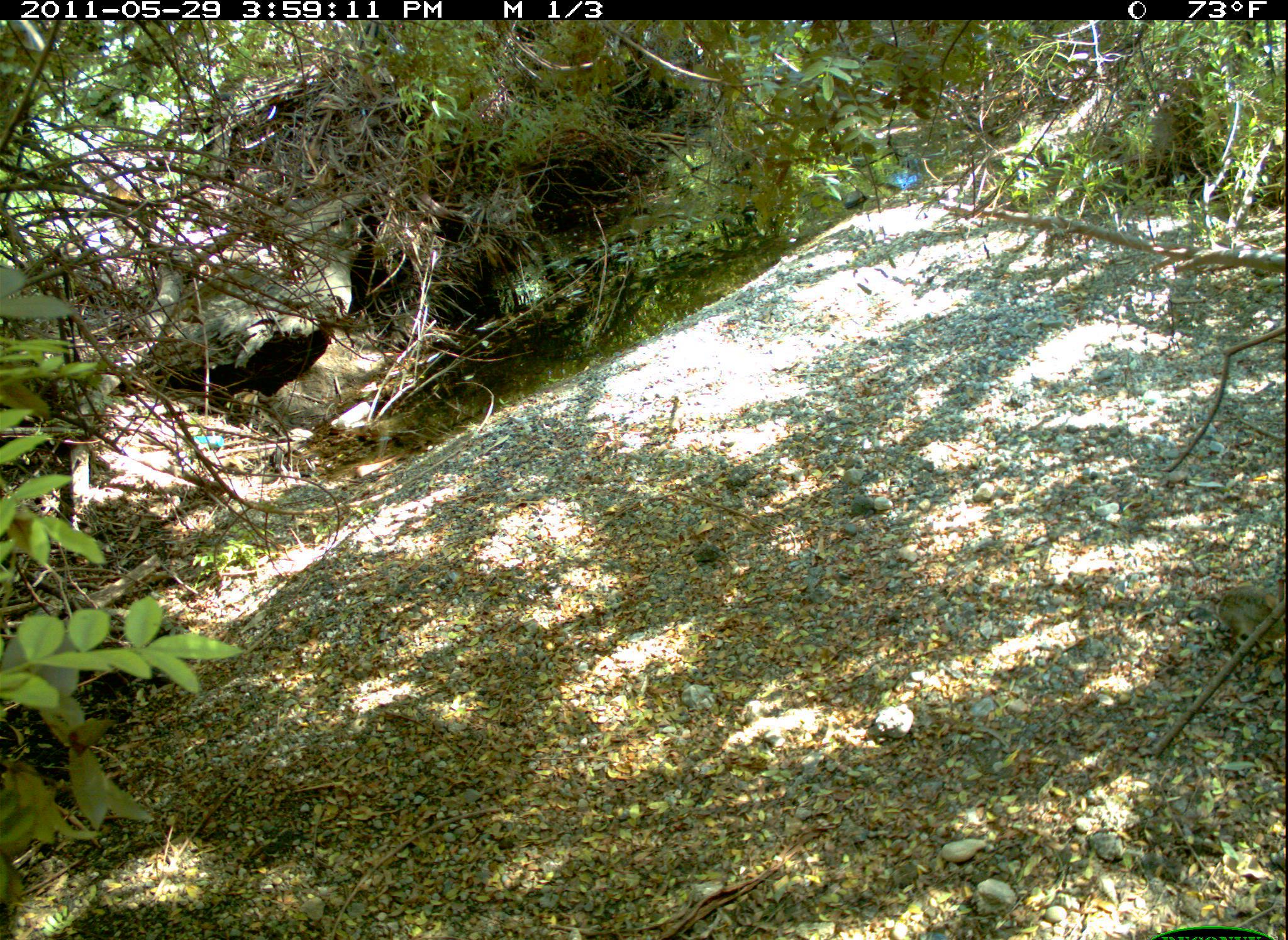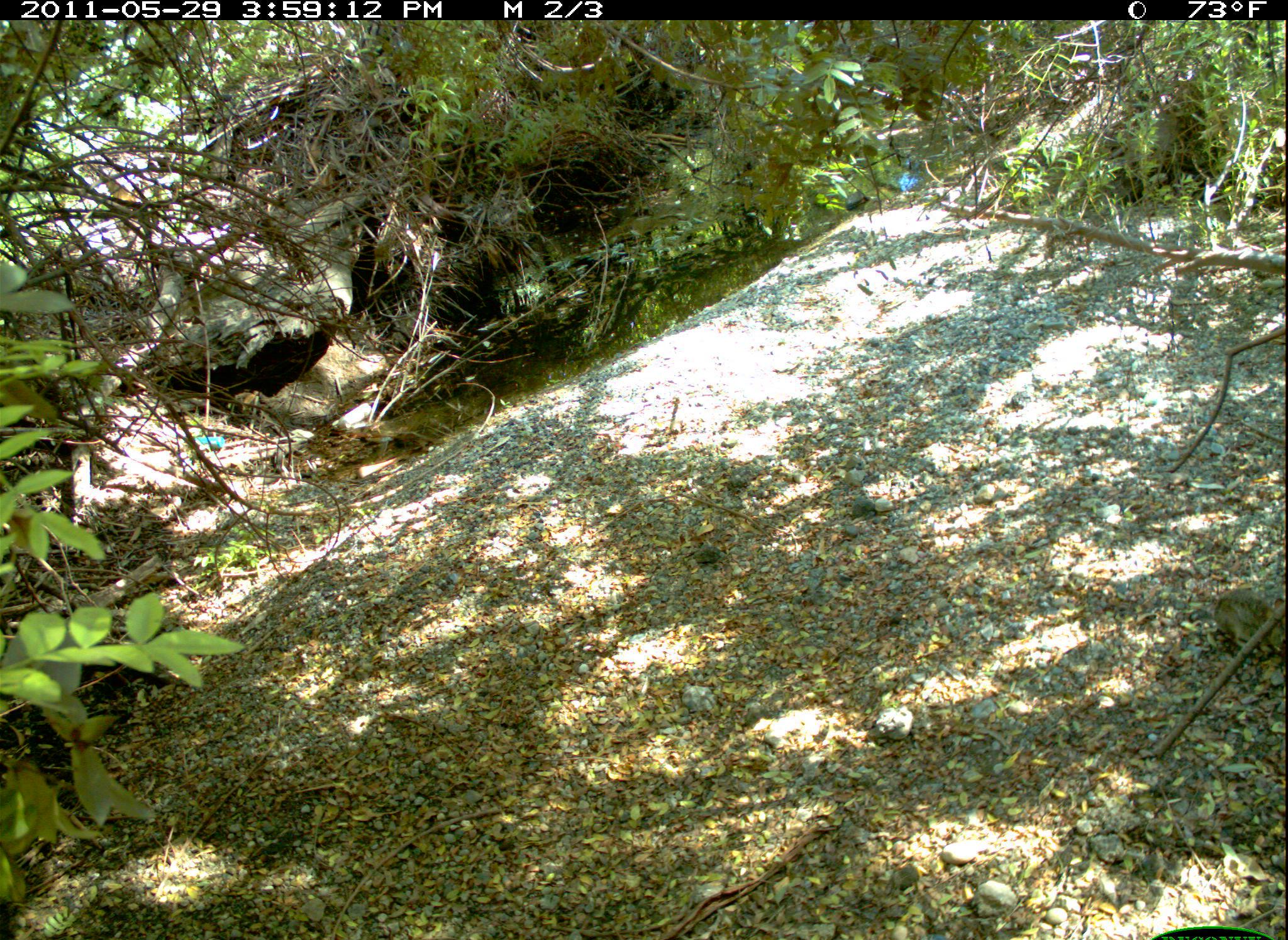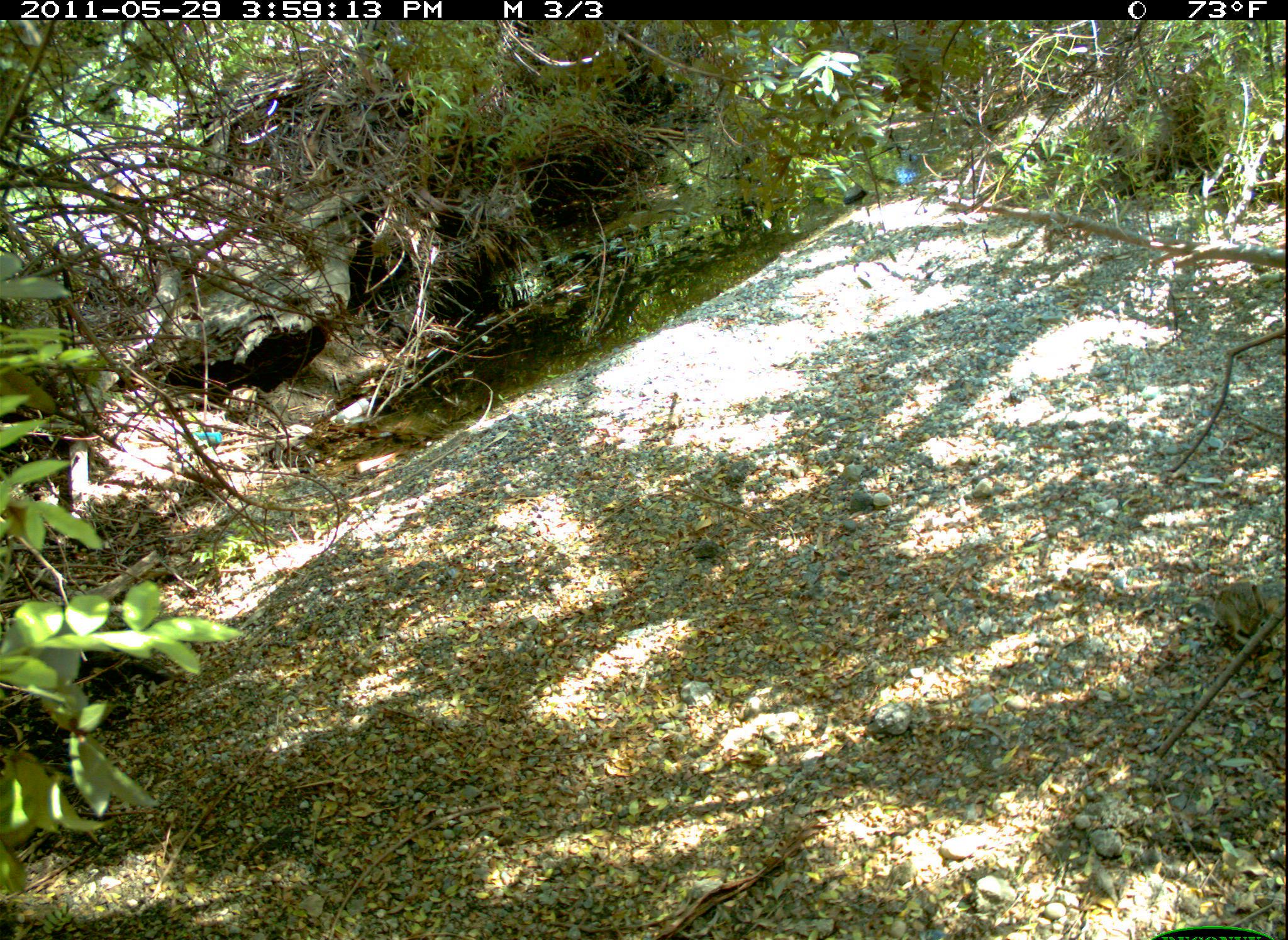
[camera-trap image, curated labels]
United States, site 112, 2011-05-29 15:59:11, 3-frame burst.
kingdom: Animalia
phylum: Chordata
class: Mammalia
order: Lagomorpha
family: Leporidae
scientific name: Leporidae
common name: rabbits and hares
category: rabbit